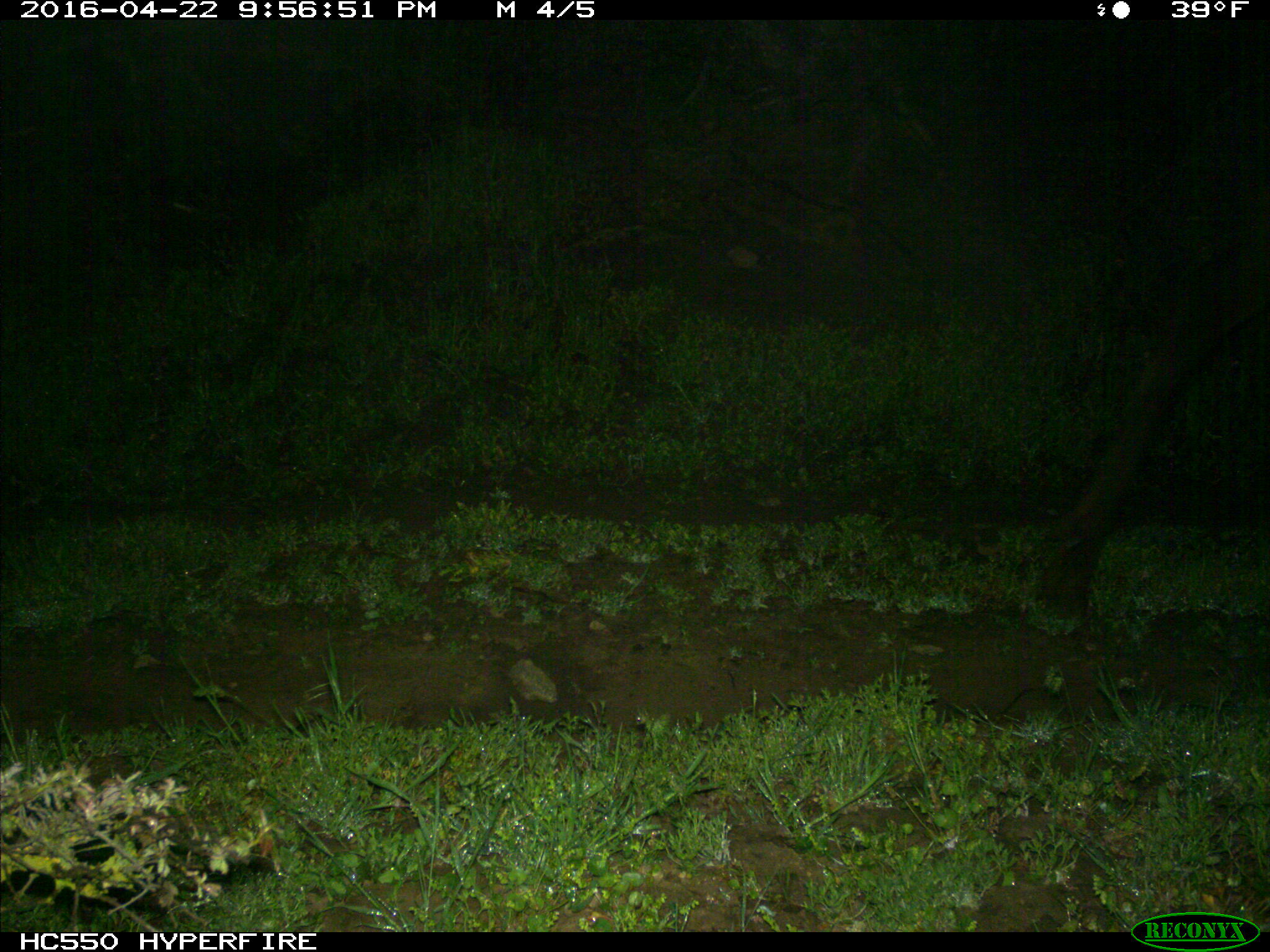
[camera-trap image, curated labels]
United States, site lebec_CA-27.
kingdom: Animalia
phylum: Chordata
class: Mammalia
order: Artiodactyla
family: Cervidae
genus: Cervus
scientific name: Cervus canadensis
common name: elk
Cervus canadensis (elk).